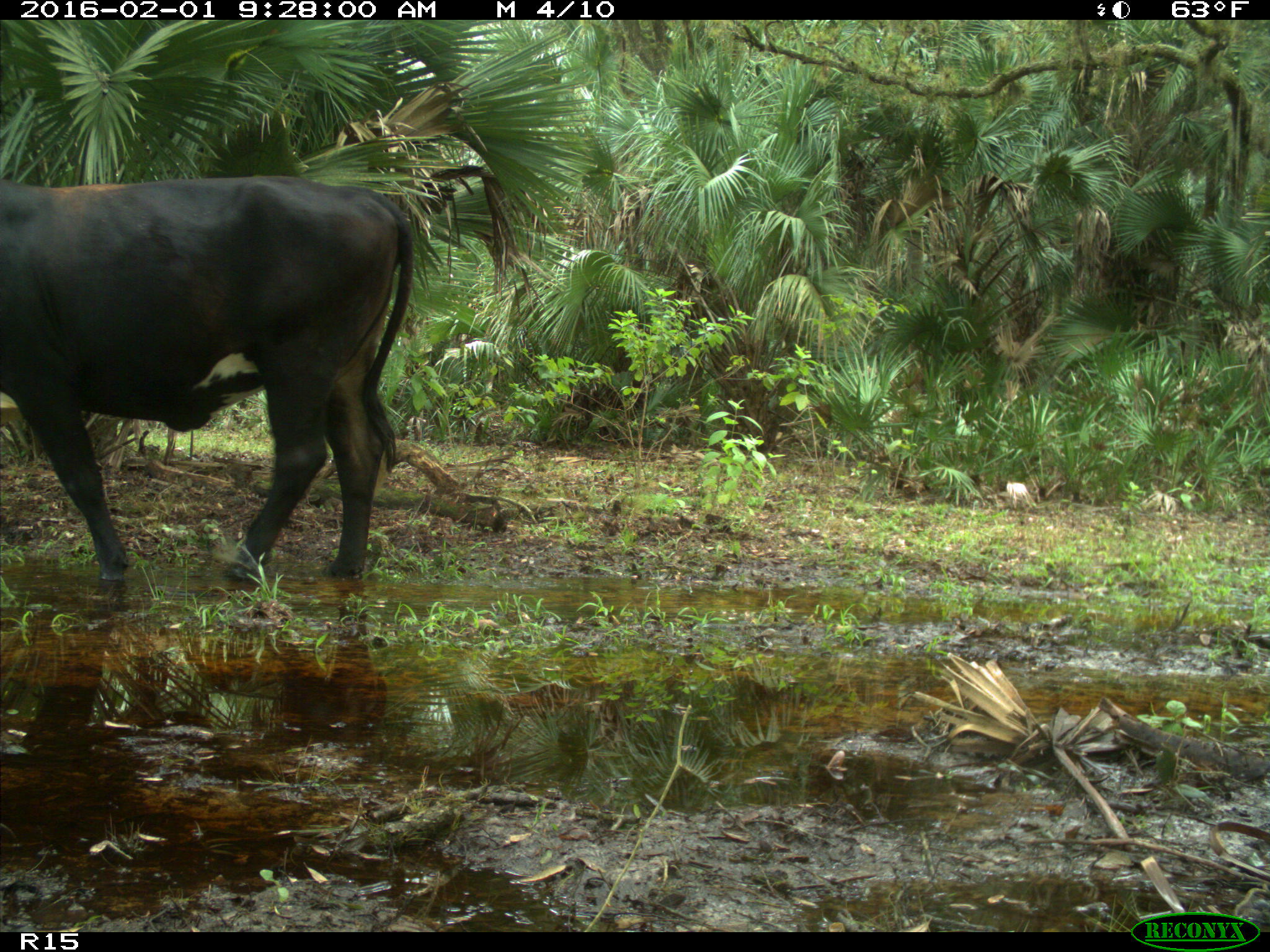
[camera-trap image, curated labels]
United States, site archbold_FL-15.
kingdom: Animalia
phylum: Chordata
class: Mammalia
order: Artiodactyla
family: Bovidae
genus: Bos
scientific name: Bos taurus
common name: domestic cow